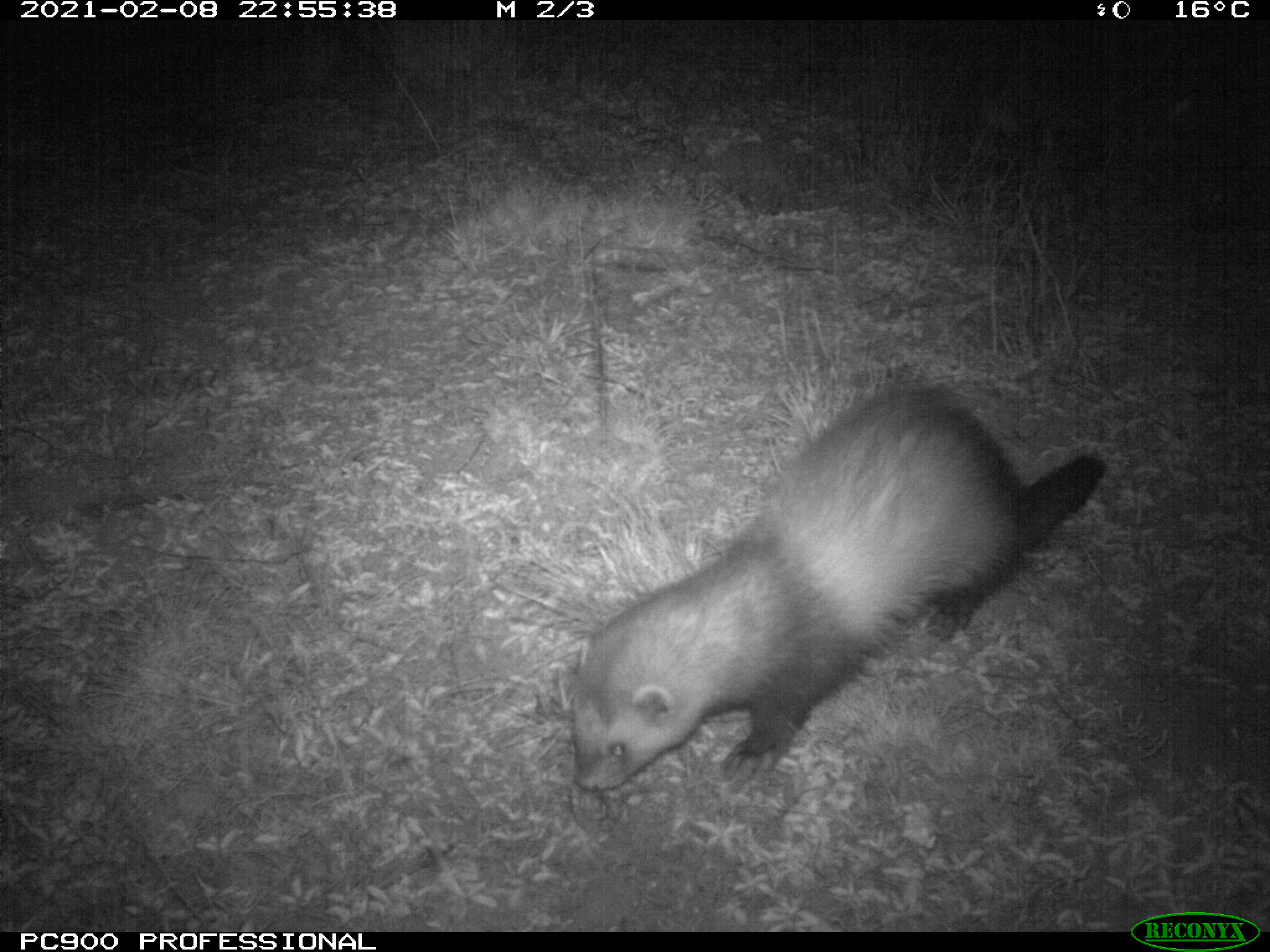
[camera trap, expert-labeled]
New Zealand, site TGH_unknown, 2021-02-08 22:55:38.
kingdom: Animalia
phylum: Chordata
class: Mammalia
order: Carnivora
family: Mustelidae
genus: Mustela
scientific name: Mustela furo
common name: ferret